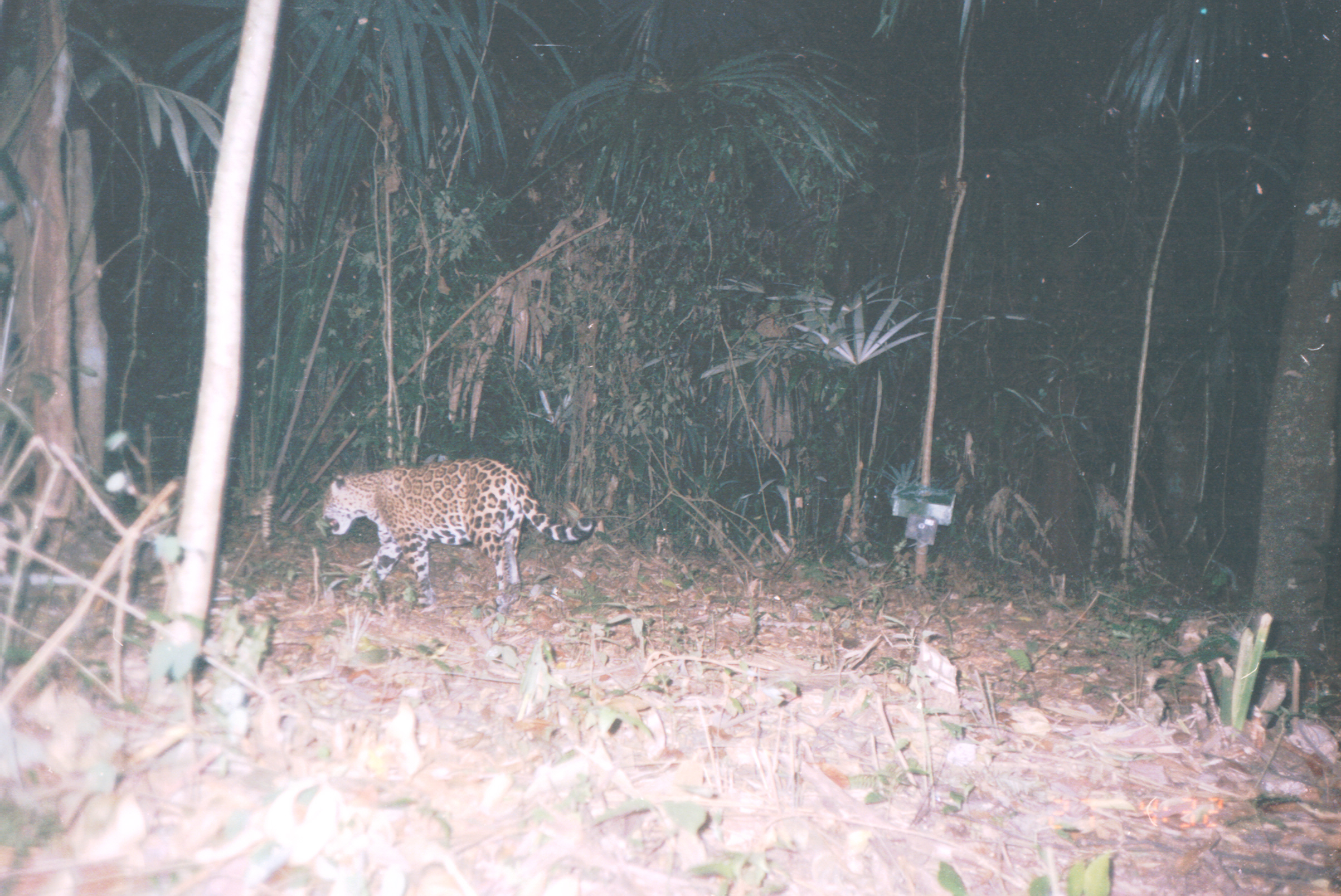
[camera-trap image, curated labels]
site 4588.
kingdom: Animalia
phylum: Chordata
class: Mammalia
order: Carnivora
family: Felidae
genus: Panthera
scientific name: Panthera onca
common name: jaguar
Panthera onca (jaguar).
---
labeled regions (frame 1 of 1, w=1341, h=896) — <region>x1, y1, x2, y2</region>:
panthera onca: <region>311, 455, 598, 621</region>